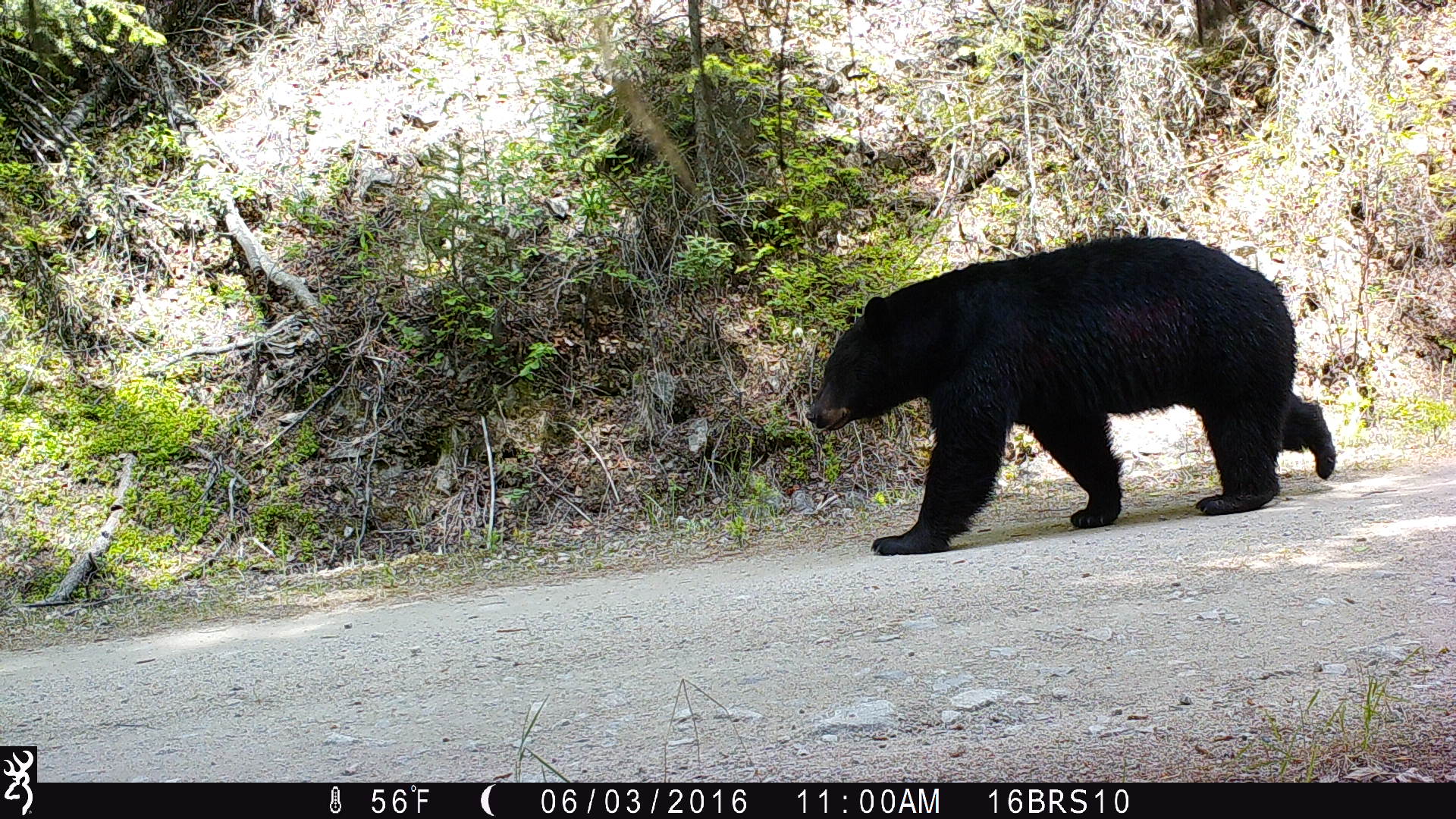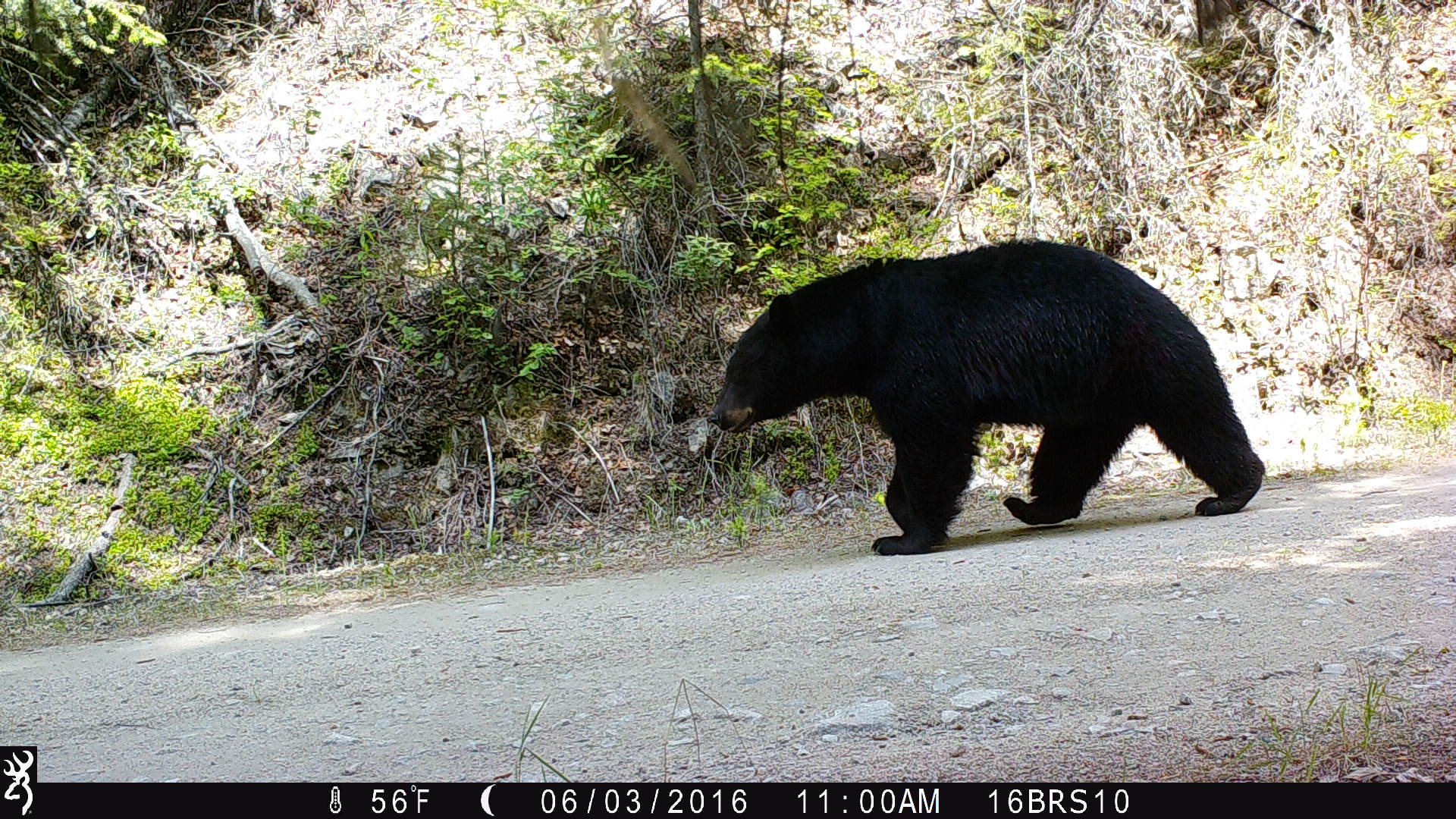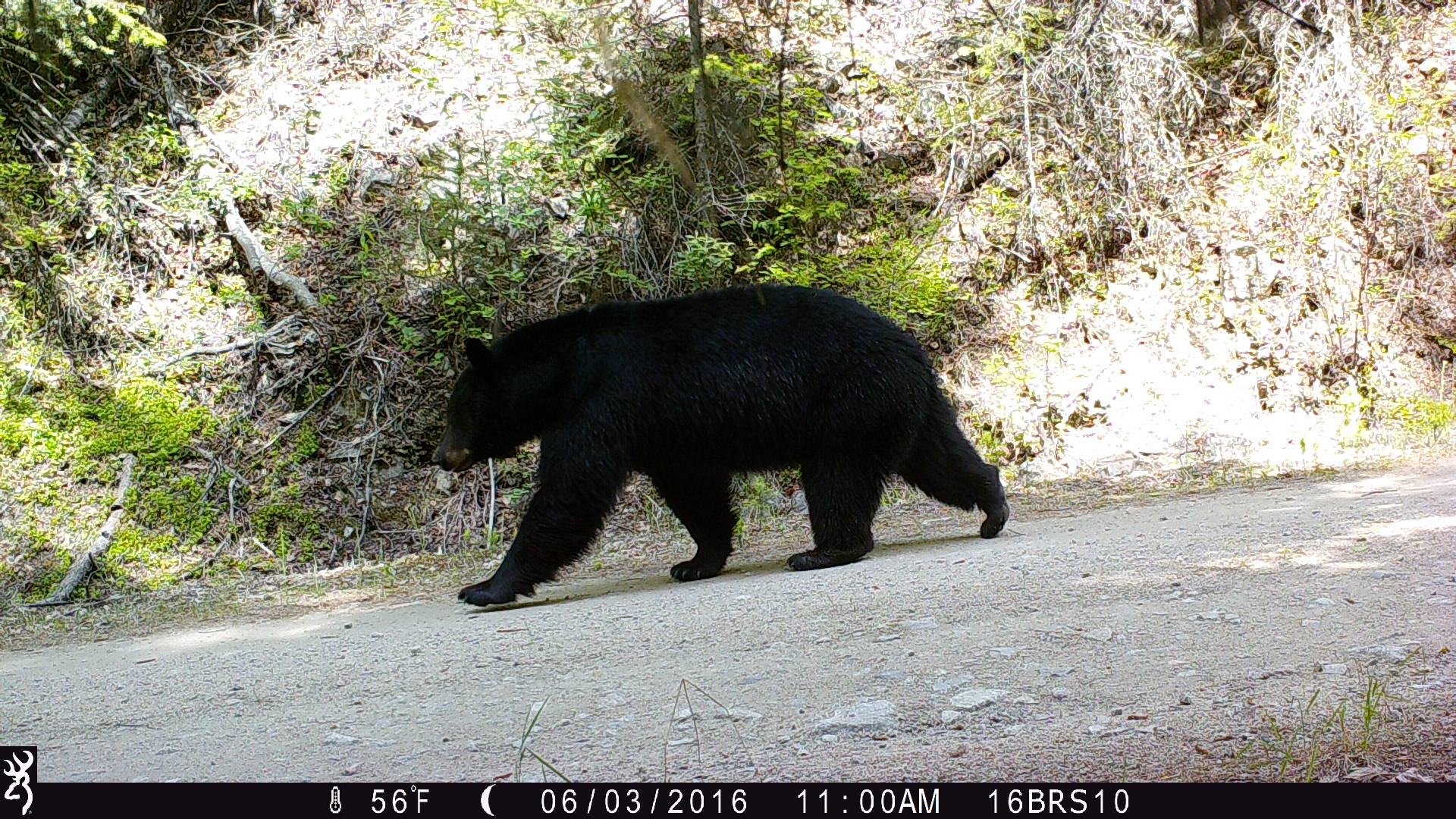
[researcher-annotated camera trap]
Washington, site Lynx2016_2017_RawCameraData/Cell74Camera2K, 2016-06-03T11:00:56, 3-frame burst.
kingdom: Animalia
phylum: Chordata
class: Mammalia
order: Carnivora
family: Ursidae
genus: Ursus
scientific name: Ursus americanus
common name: american black bear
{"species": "Ursus americanus (american black bear)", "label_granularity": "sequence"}